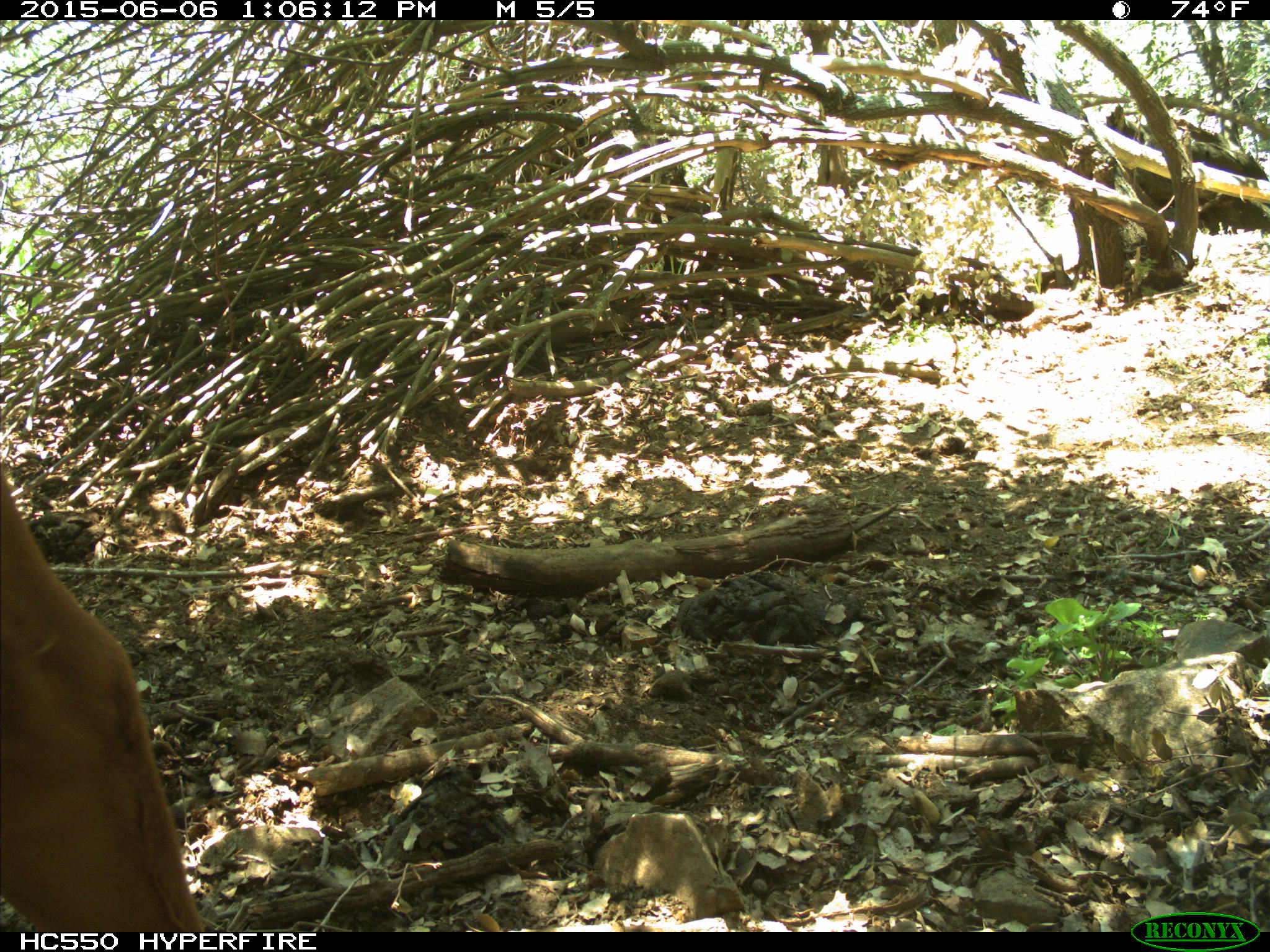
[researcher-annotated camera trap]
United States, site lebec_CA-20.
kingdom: Animalia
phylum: Chordata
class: Mammalia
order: Artiodactyla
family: Bovidae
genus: Bos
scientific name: Bos taurus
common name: domestic cow